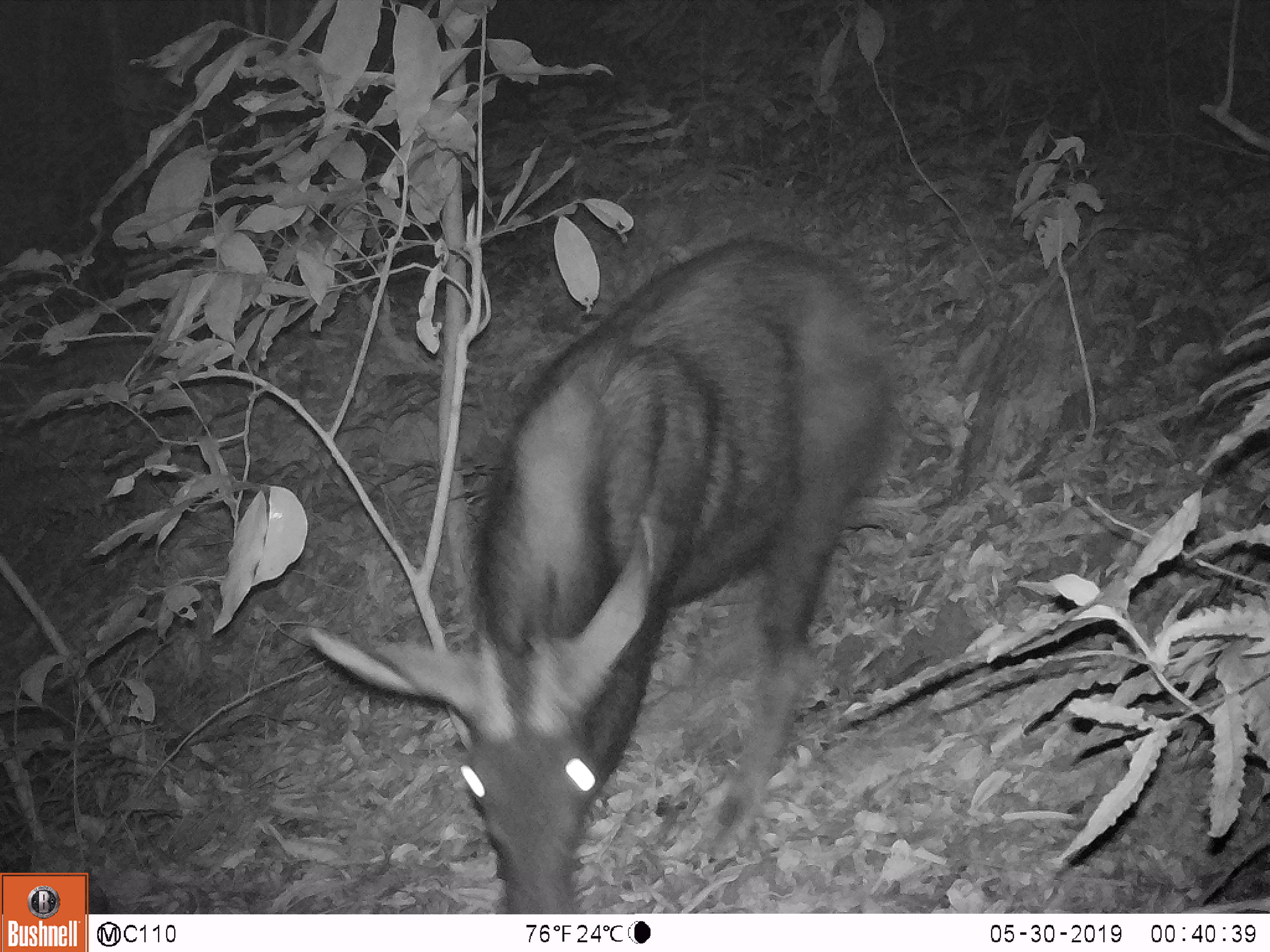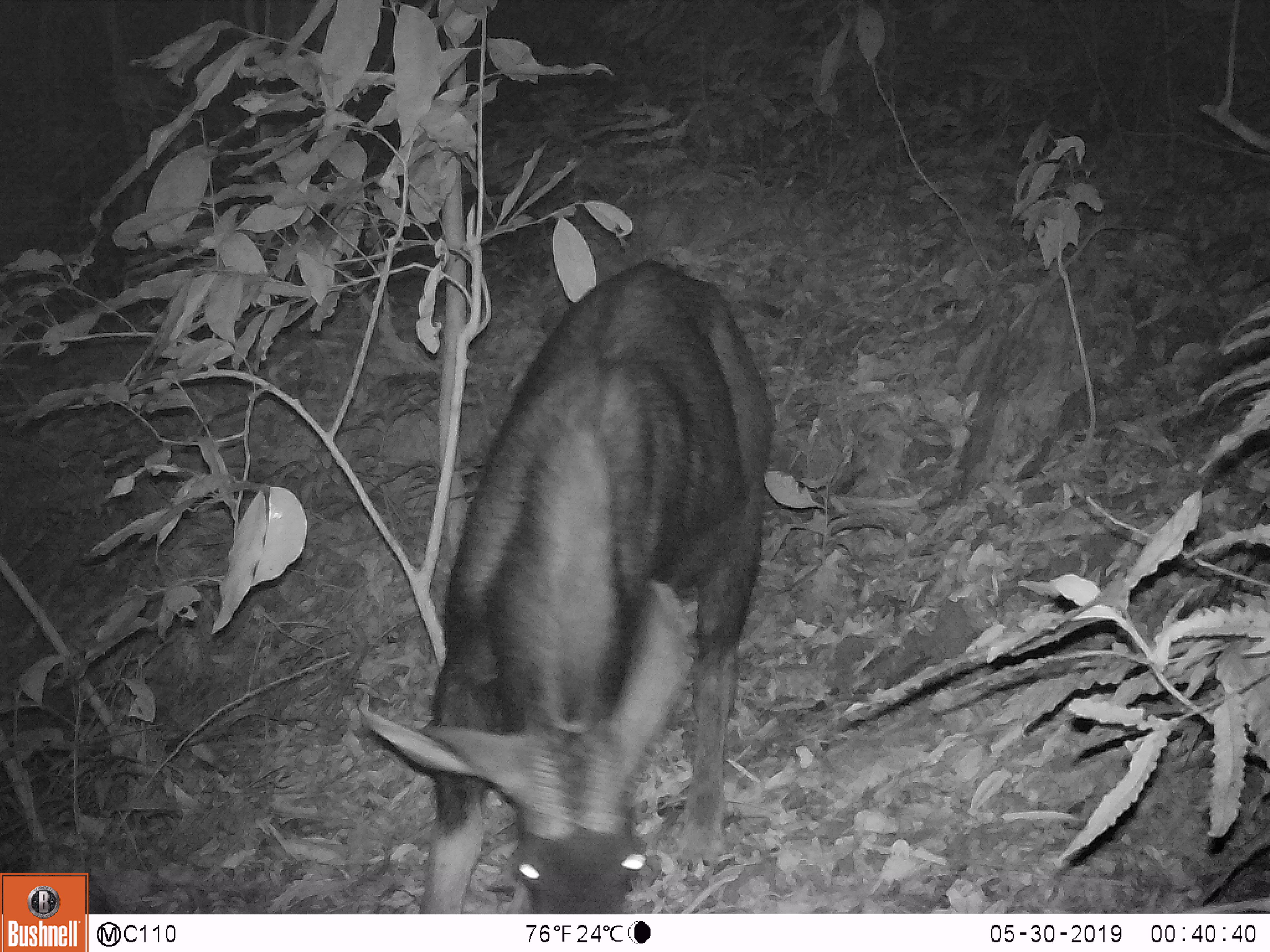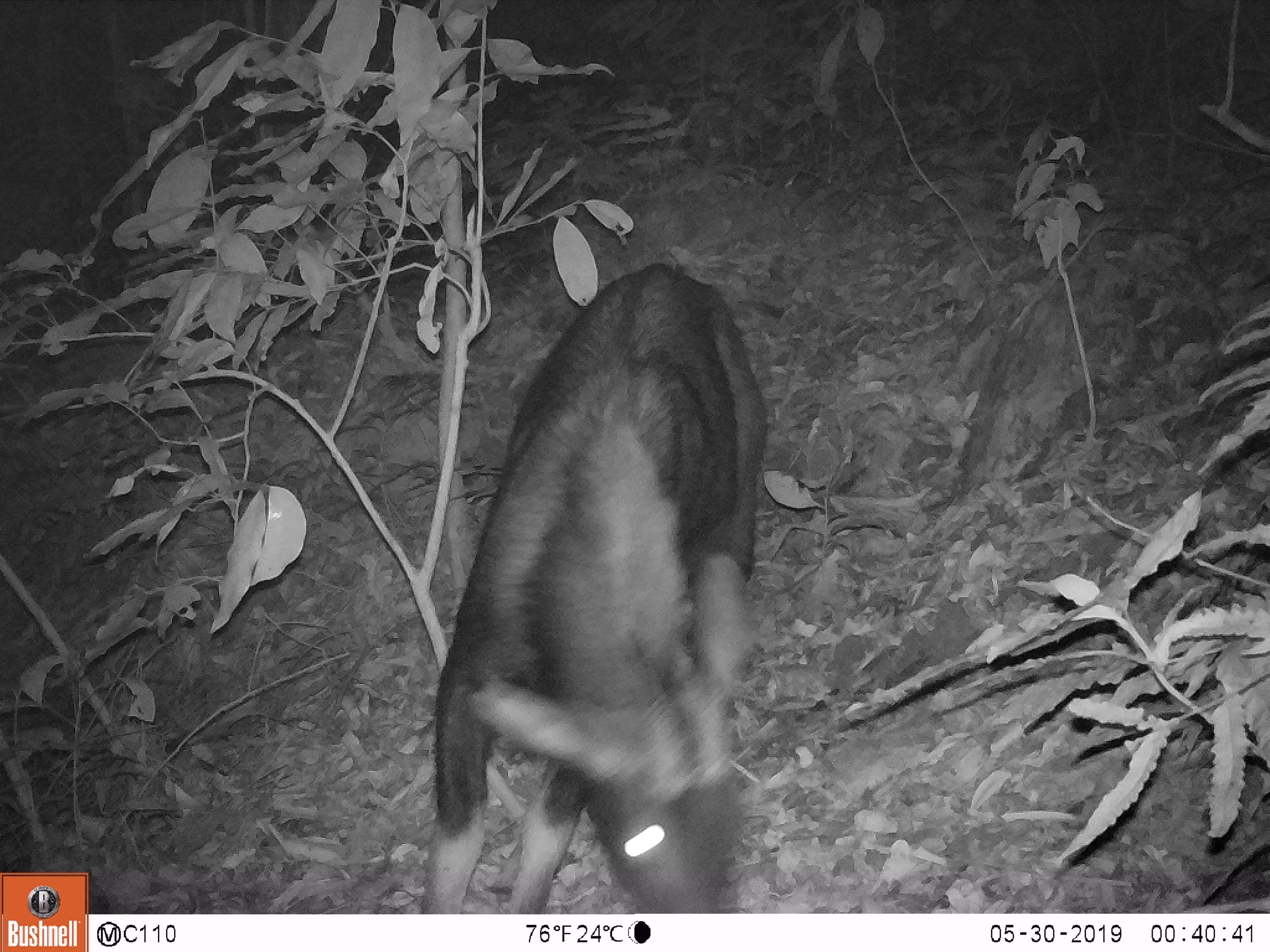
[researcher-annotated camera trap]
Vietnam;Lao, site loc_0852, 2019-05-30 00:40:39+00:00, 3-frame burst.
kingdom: Animalia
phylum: Chordata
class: Mammalia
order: Artiodactyla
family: Bovidae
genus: Capricornis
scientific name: Capricornis sumatraensis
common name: chinese serow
Chinese serow (Capricornis sumatraensis). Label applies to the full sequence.